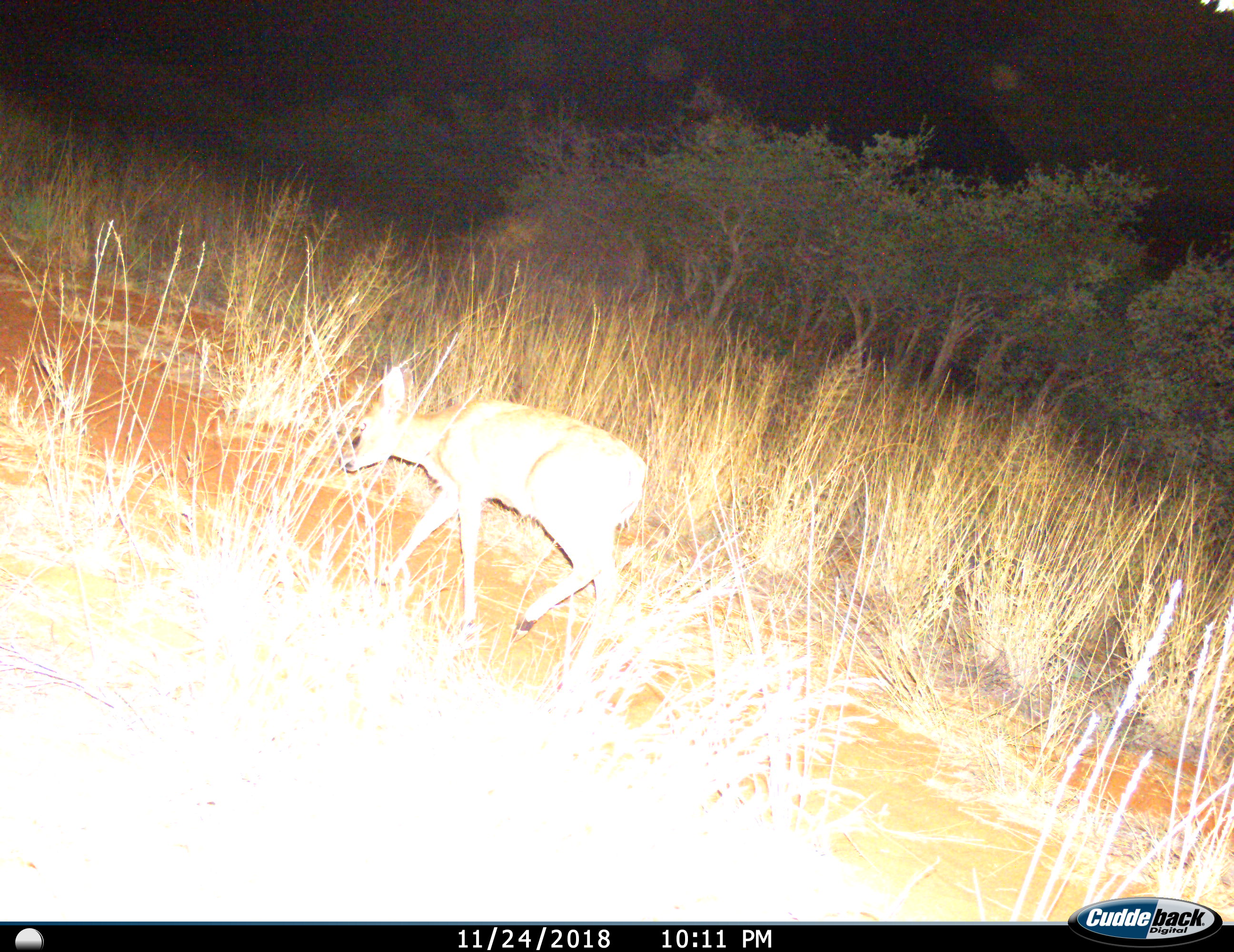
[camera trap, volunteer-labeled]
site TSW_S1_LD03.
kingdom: Animalia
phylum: Chordata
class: Mammalia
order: Artiodactyla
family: Bovidae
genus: Oreotragus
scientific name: Oreotragus oreotragus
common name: klipspringer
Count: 1.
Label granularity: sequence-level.